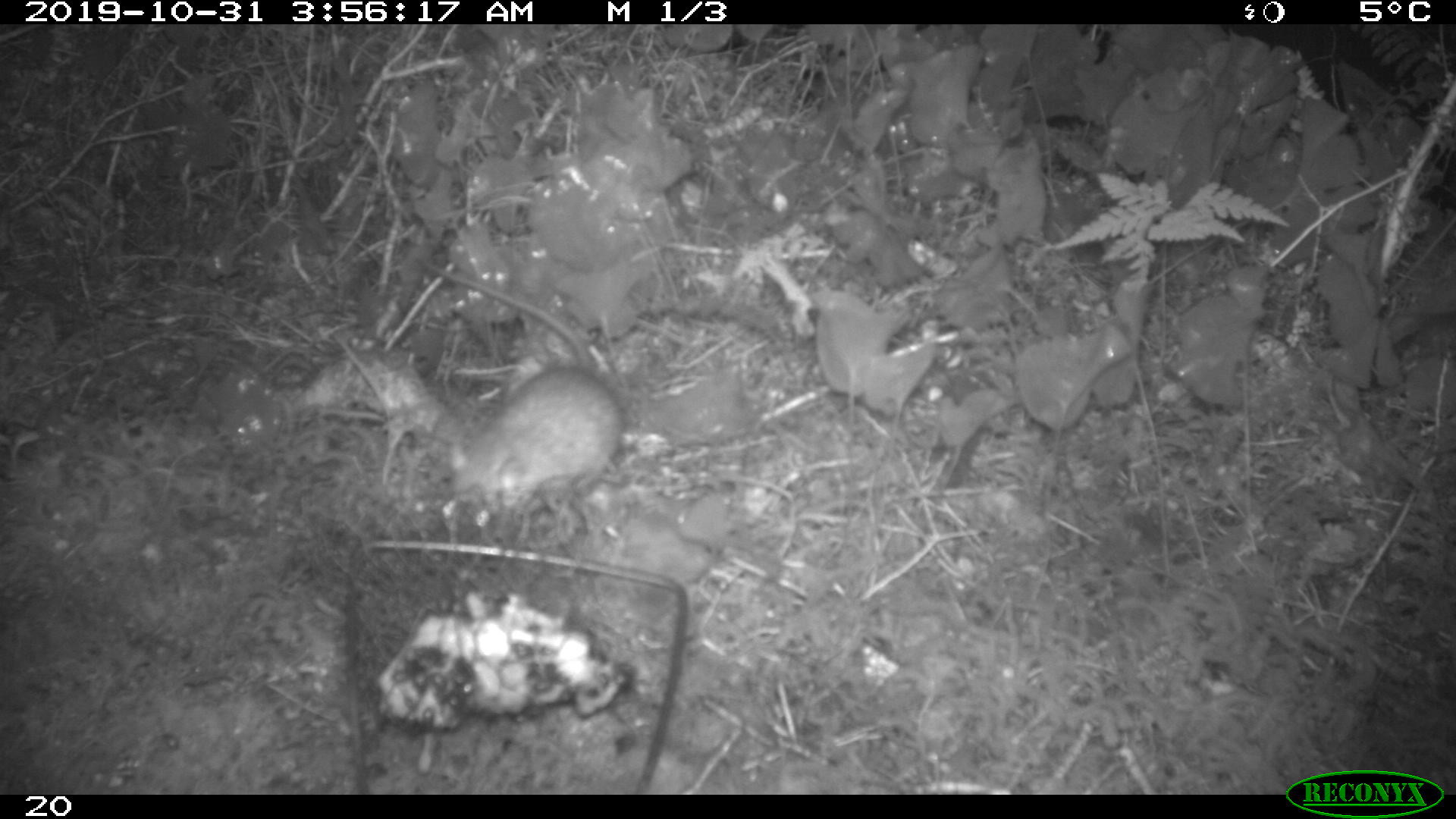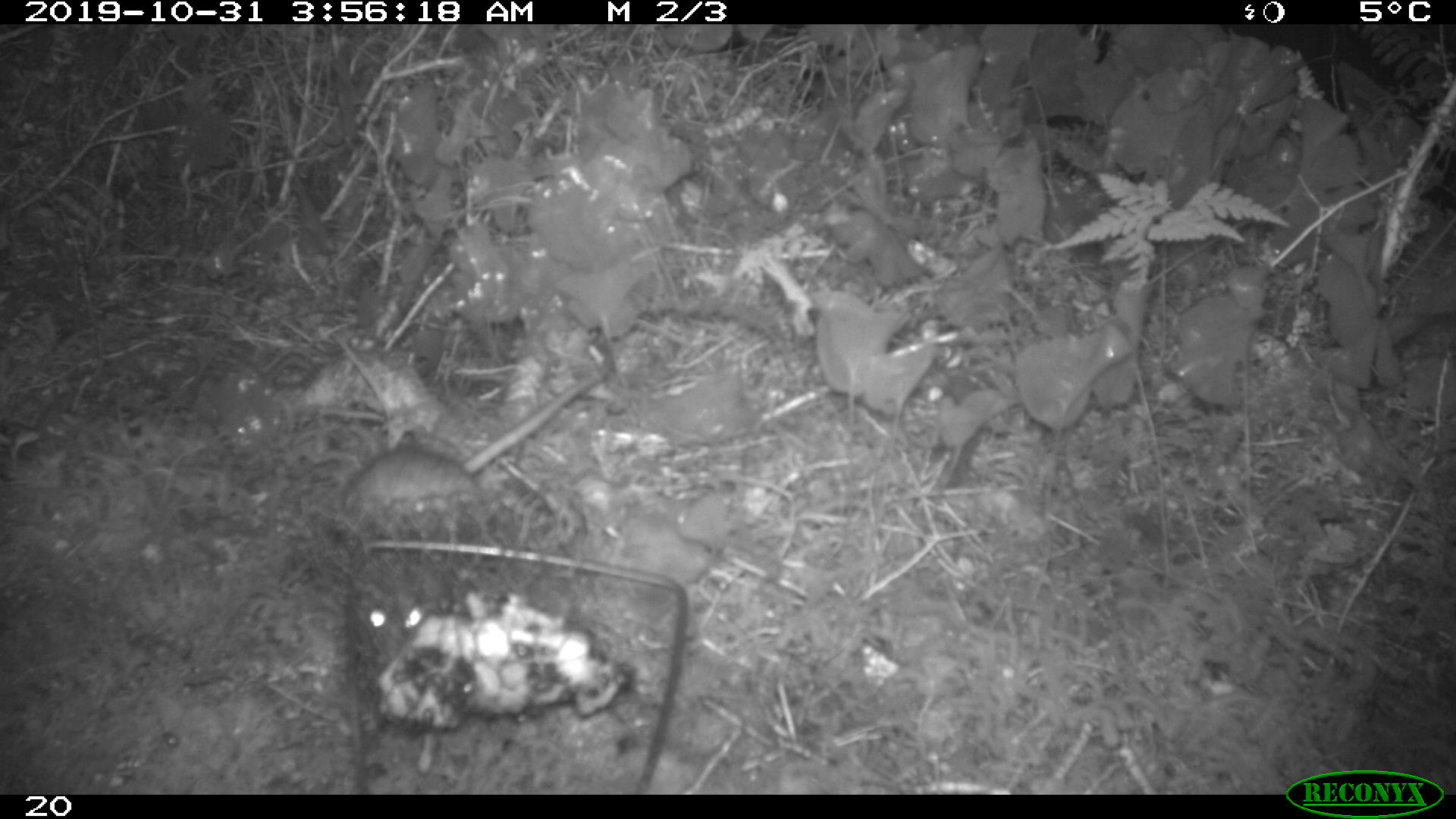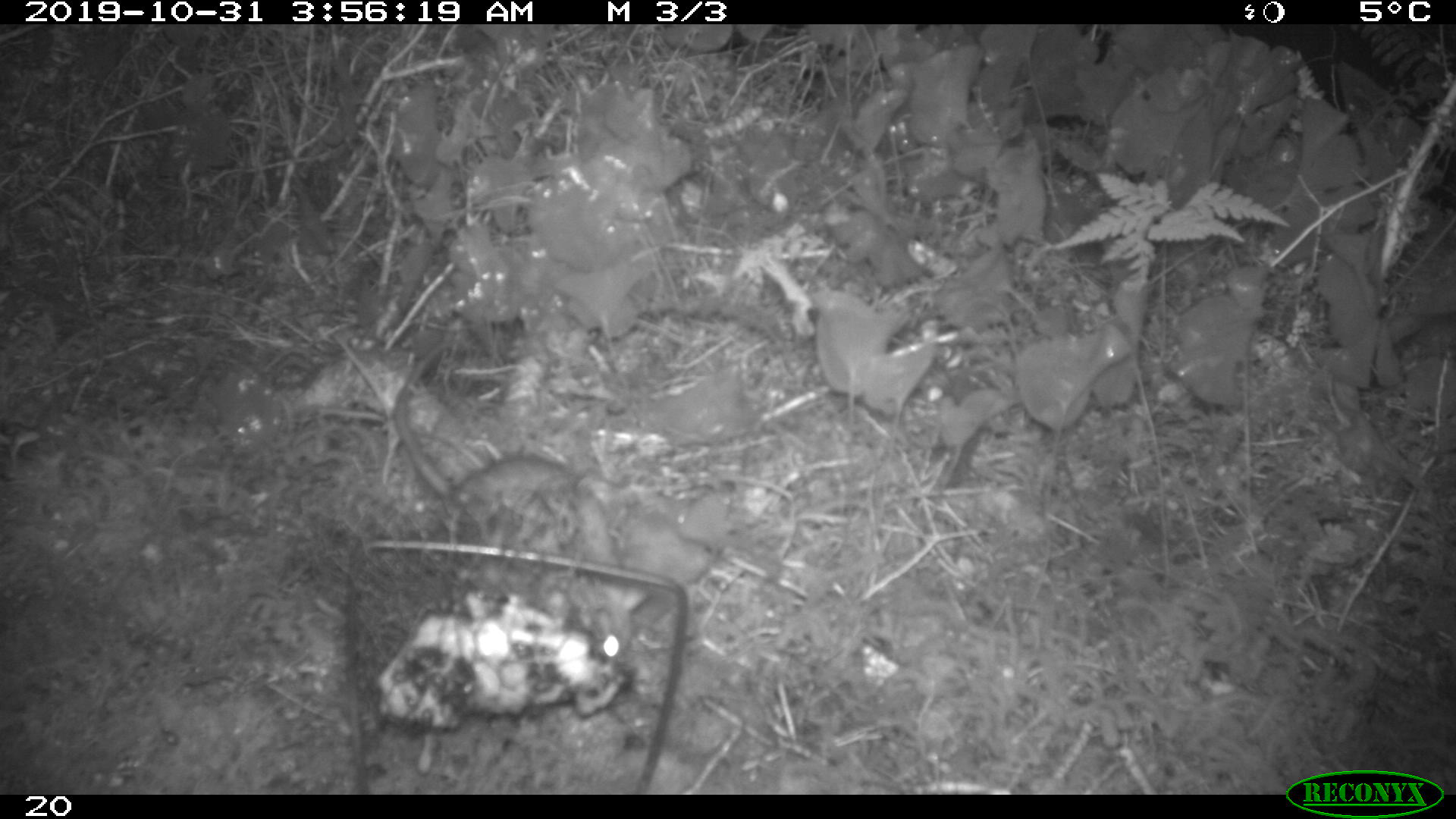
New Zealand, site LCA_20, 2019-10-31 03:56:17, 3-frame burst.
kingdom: Animalia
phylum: Chordata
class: Mammalia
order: Rodentia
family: Muridae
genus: Rattus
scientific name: Rattus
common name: rat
Rat (Rattus).